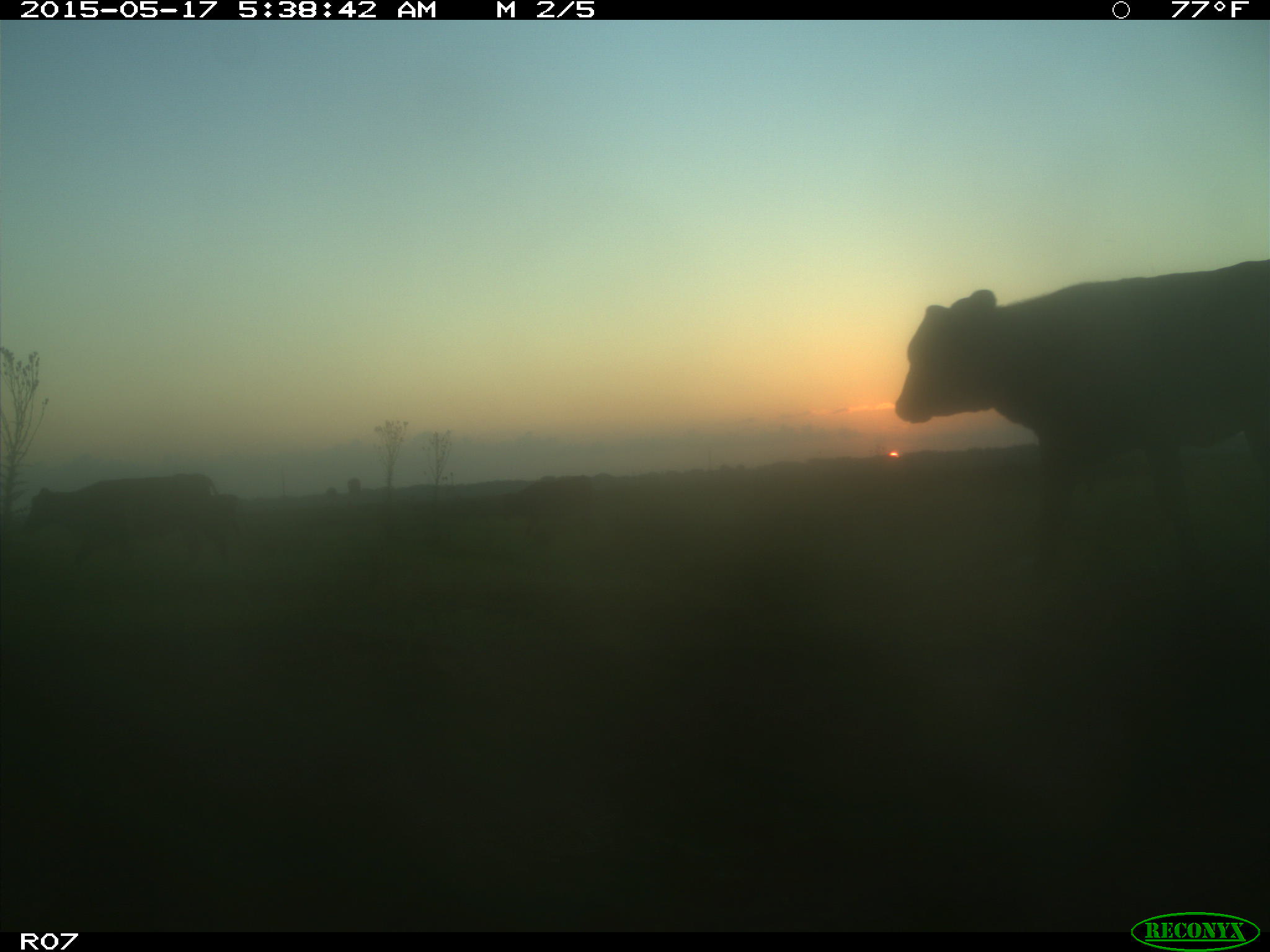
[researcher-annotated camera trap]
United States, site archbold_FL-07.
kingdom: Animalia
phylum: Chordata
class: Mammalia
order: Artiodactyla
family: Bovidae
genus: Bos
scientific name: Bos taurus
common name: domestic cow